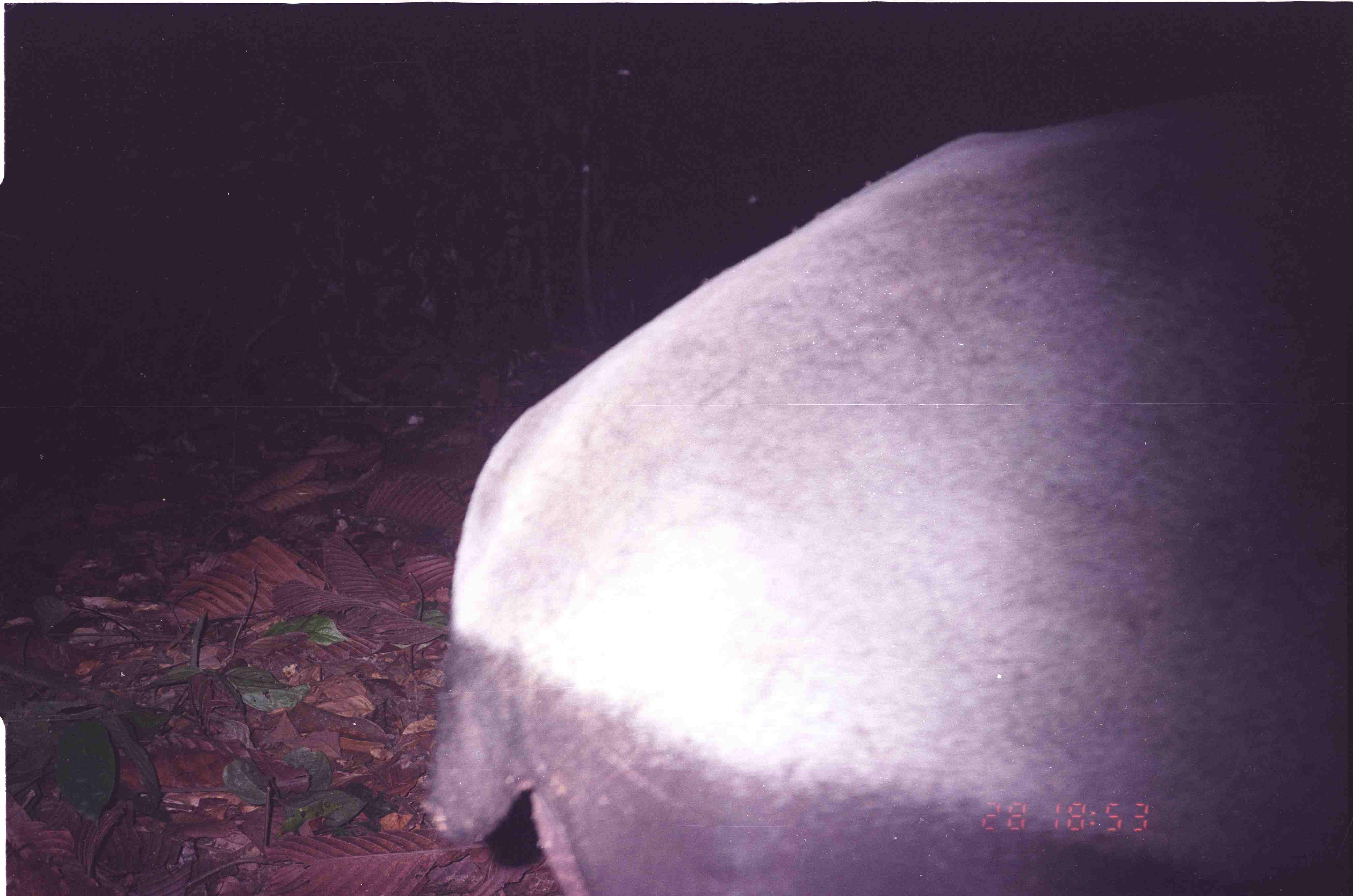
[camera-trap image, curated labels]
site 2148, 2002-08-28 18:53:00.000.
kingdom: Animalia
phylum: Chordata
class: Mammalia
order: Perissodactyla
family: Tapiridae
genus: Tapirus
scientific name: Tapirus indicus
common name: malayan tapir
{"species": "Tapirus indicus (malayan tapir)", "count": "1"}